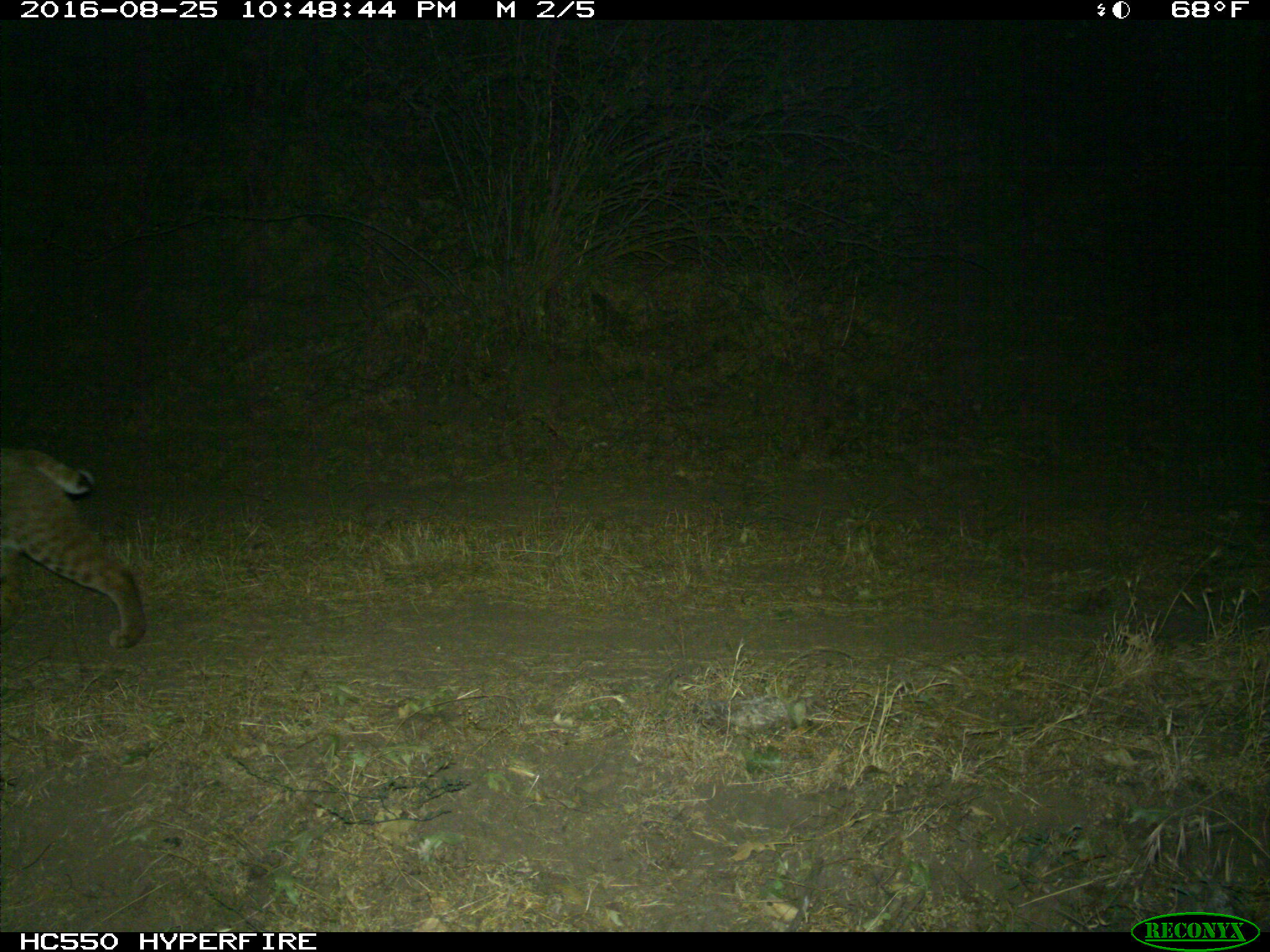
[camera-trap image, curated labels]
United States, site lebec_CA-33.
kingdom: Animalia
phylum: Chordata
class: Mammalia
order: Carnivora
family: Felidae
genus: Lynx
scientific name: Lynx rufus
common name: bobcat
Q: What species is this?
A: Lynx rufus (bobcat).